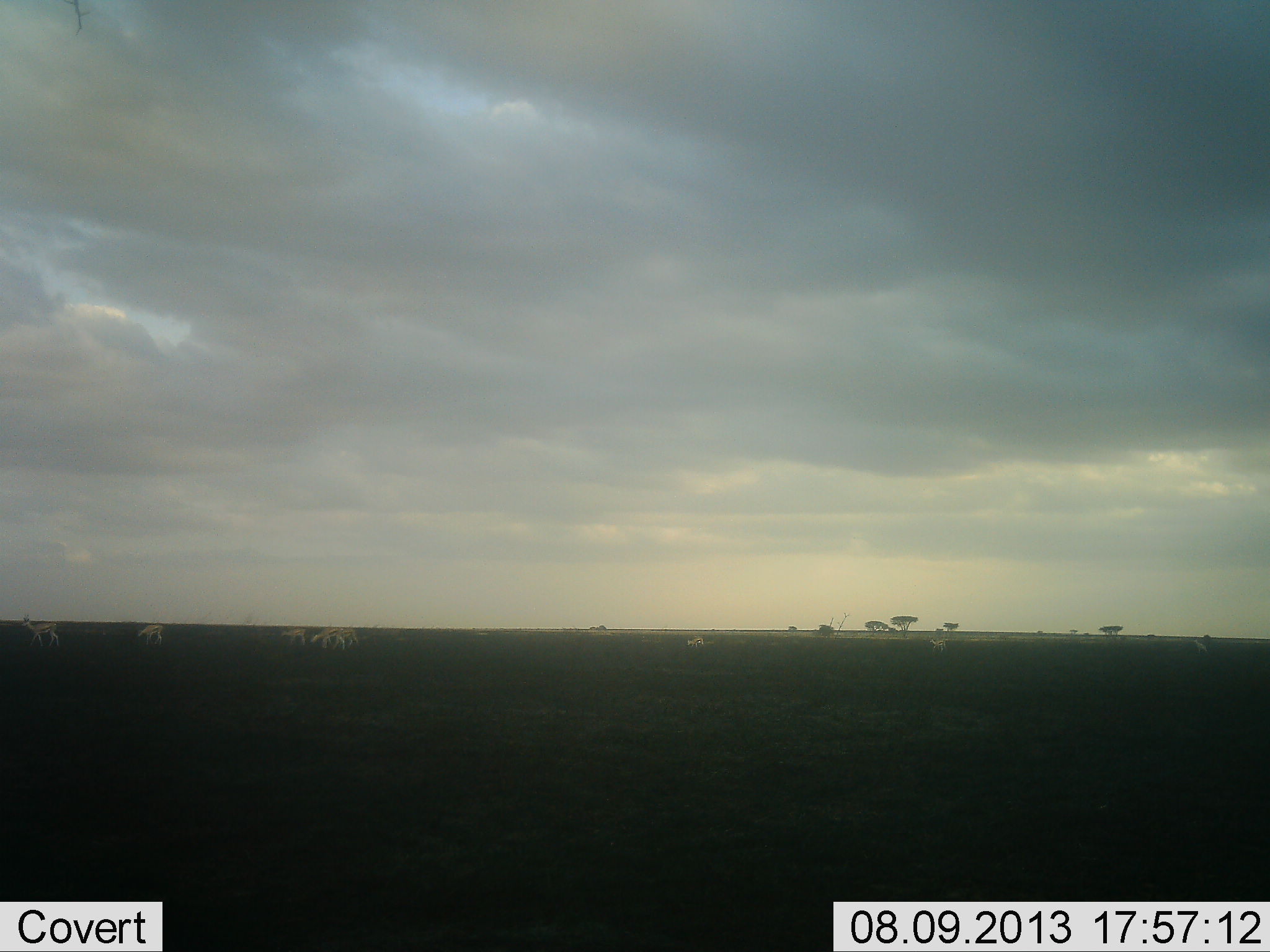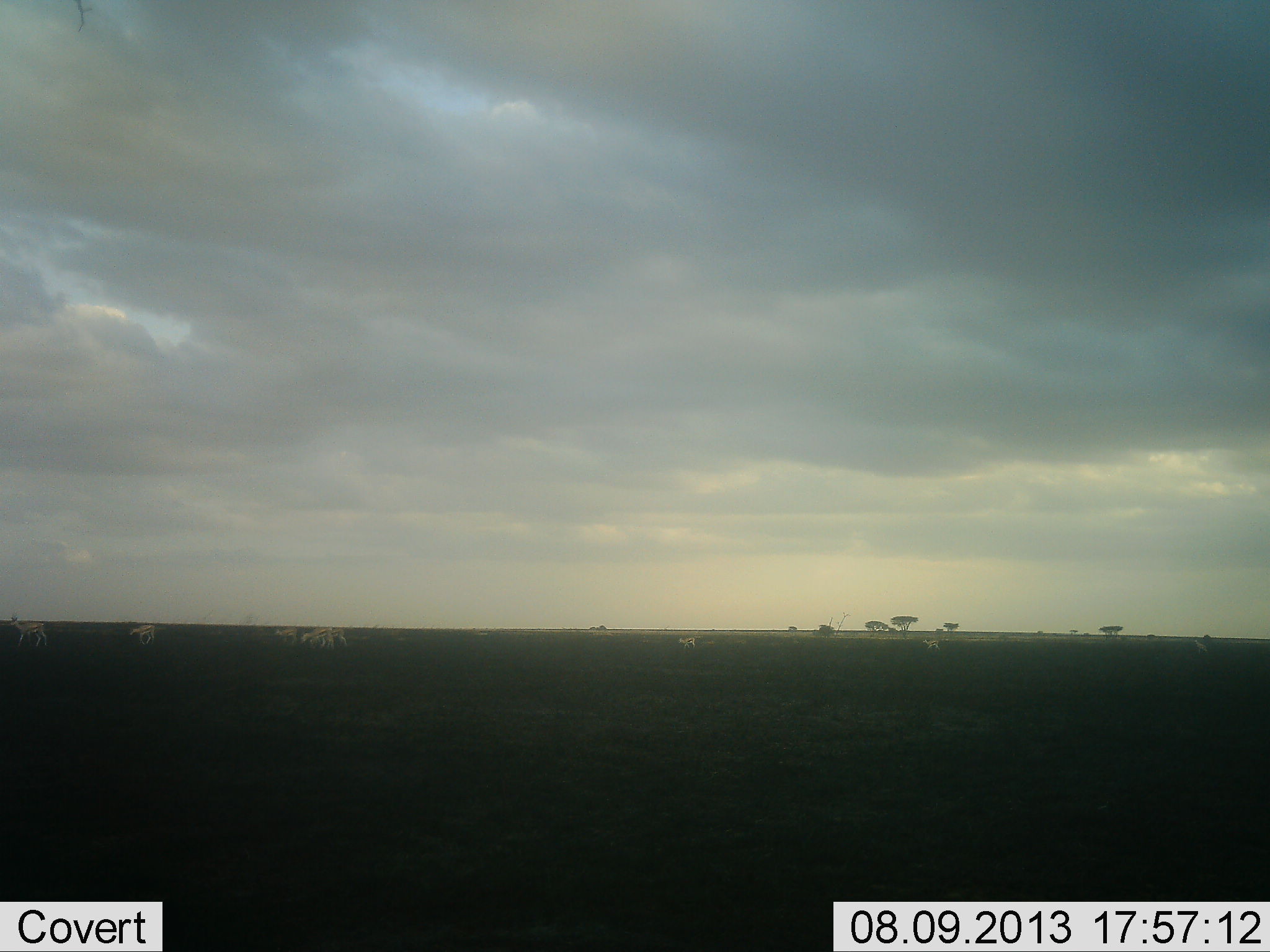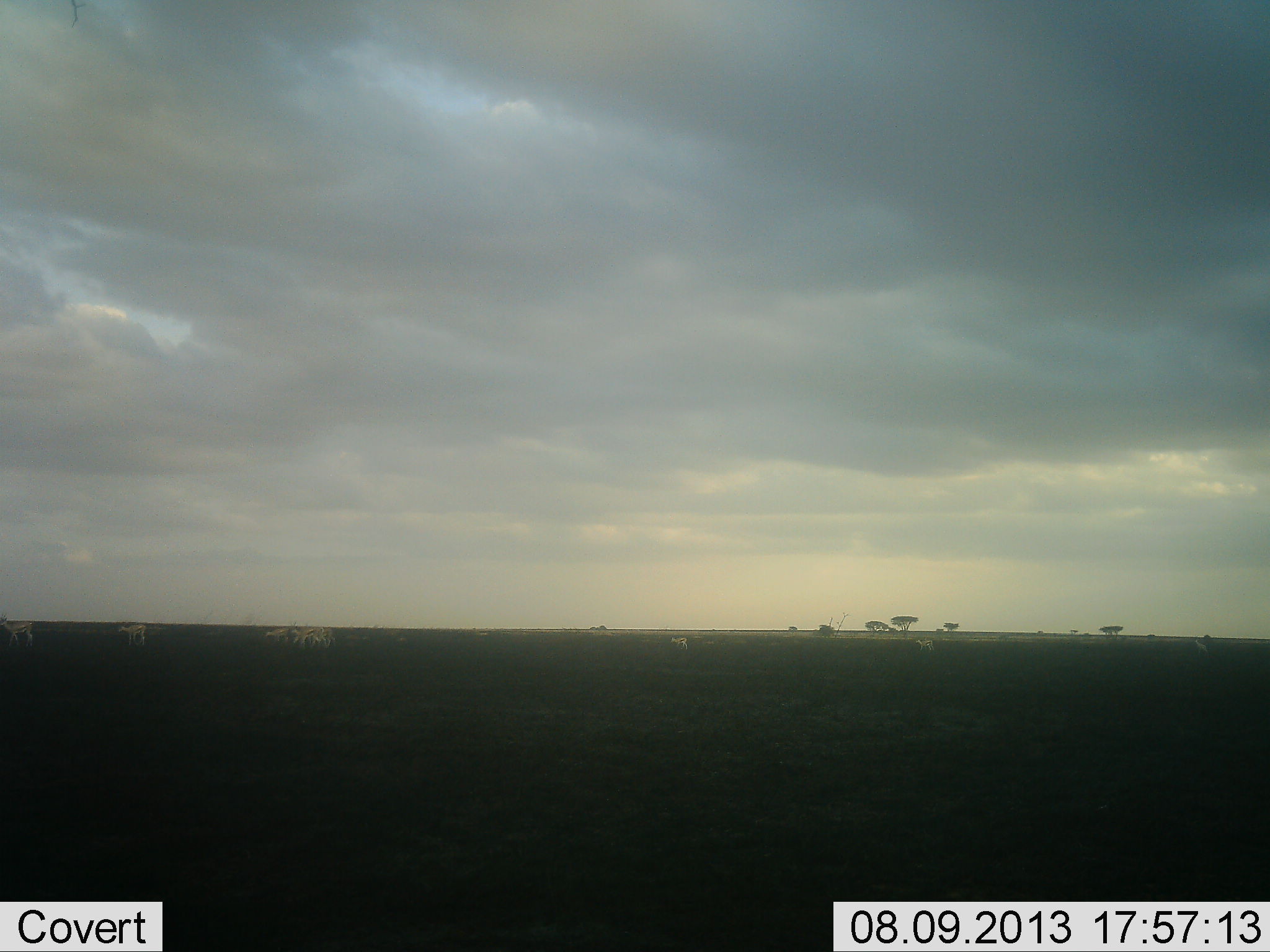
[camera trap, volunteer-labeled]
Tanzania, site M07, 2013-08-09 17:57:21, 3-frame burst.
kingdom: Animalia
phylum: Chordata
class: Mammalia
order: Artiodactyla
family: Bovidae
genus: Nanger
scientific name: Nanger granti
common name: grant's gazelle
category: gazellegrants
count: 8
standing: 12%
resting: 0%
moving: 88%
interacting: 25%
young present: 0%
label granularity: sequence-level